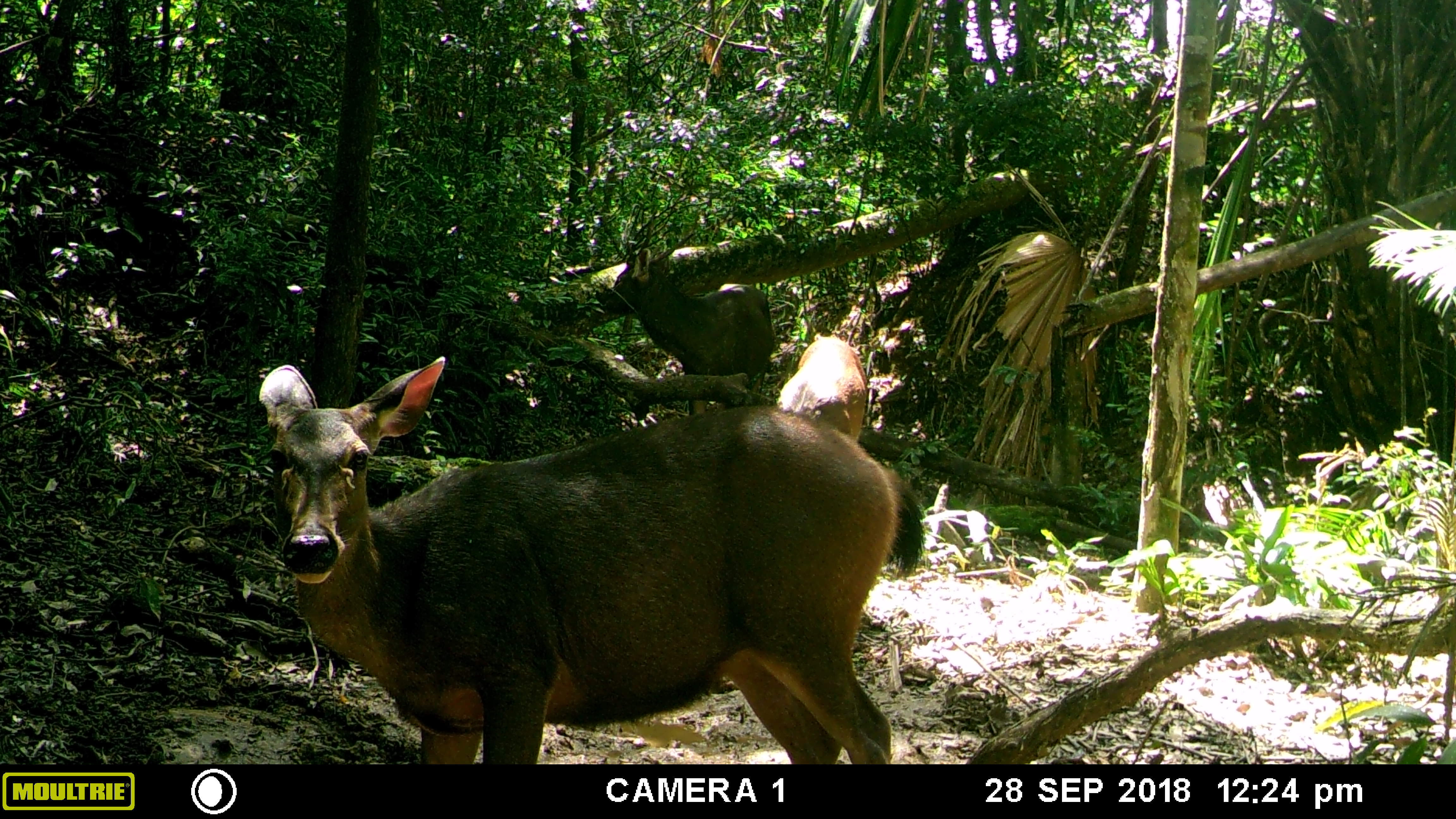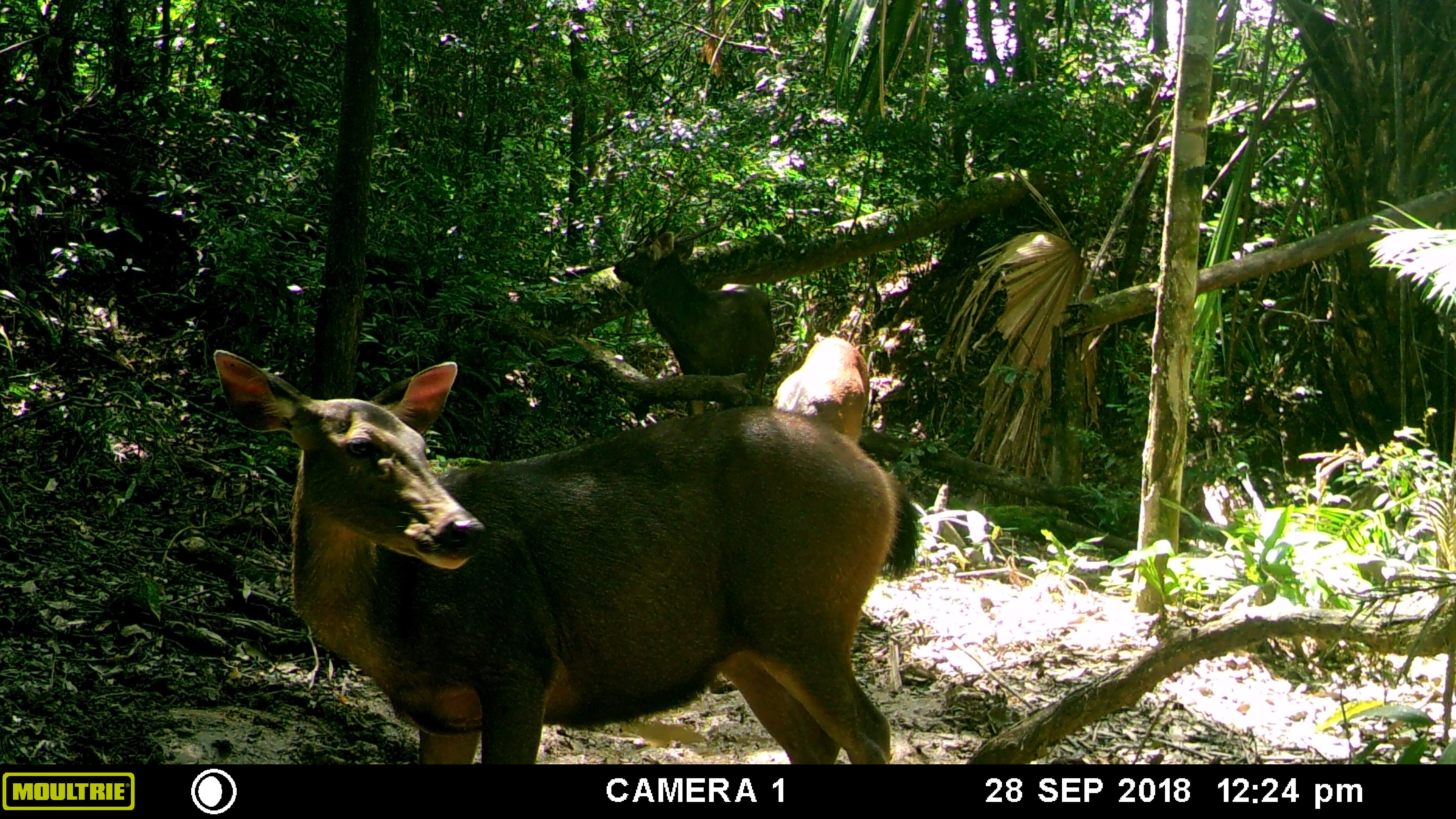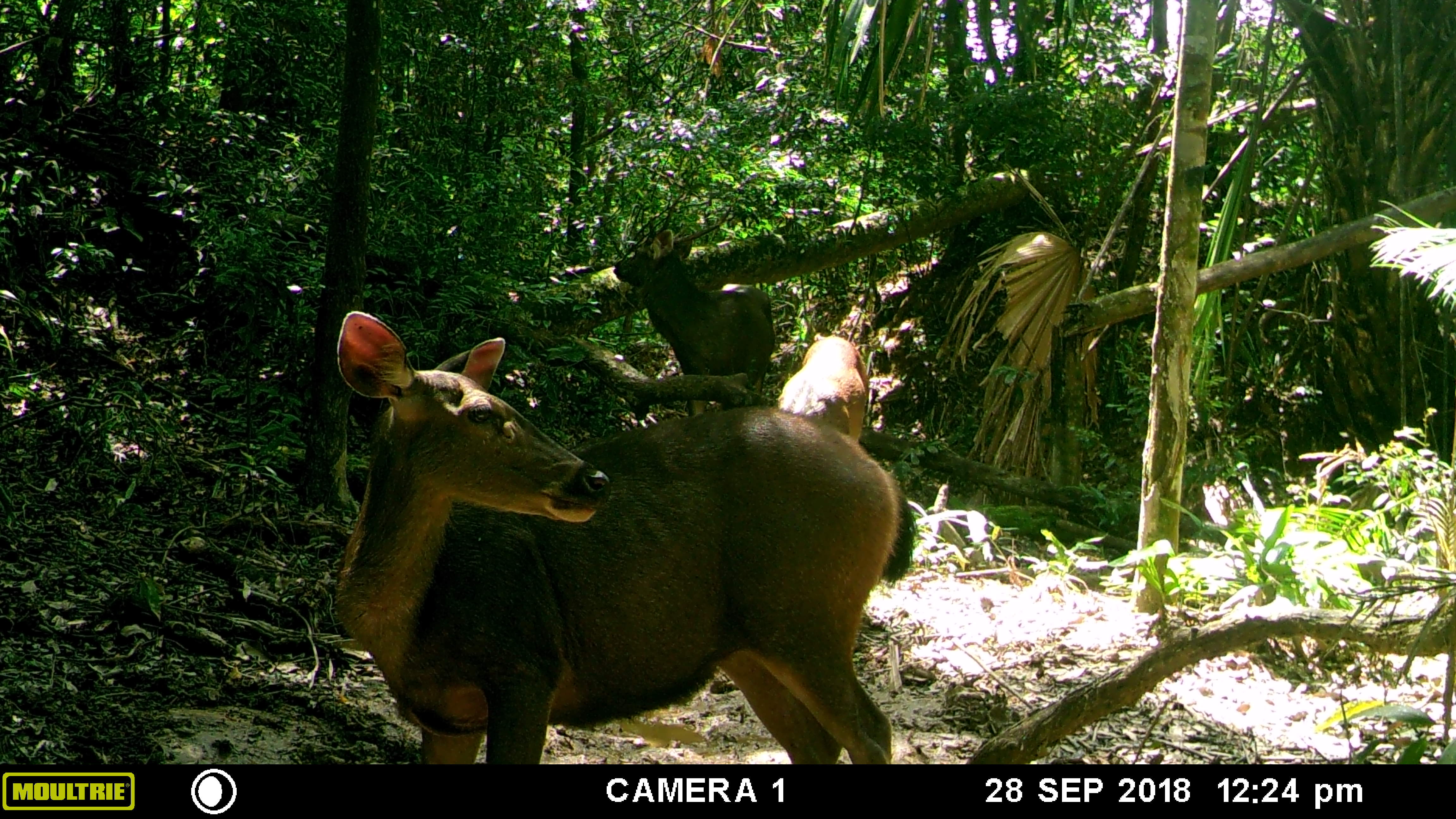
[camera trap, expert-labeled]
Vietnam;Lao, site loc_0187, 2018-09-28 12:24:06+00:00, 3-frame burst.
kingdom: Animalia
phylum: Chordata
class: Mammalia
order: Artiodactyla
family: Cervidae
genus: Rusa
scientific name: Rusa unicolor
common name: sambar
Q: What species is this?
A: Sambar (Rusa unicolor).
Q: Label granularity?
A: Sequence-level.